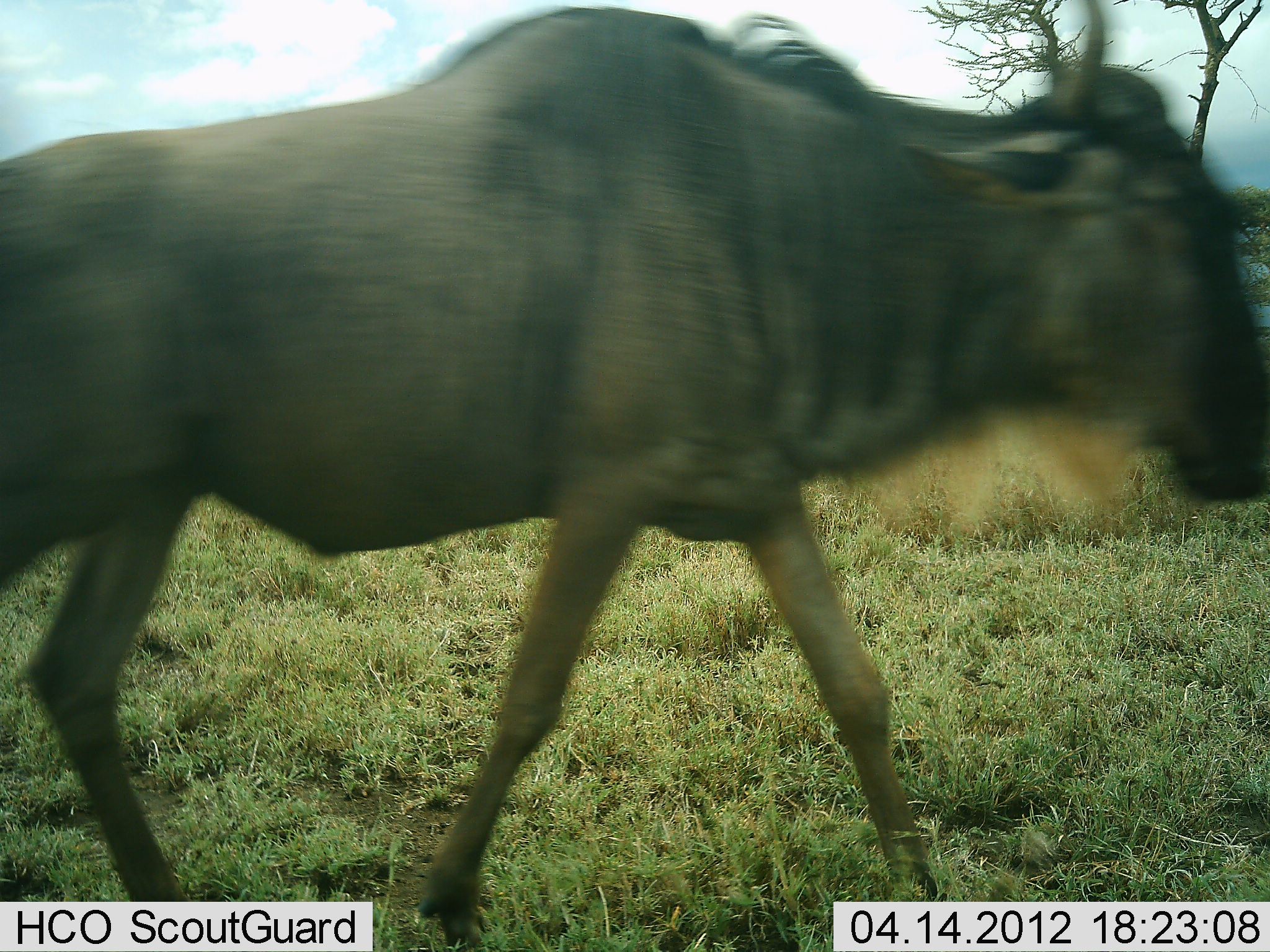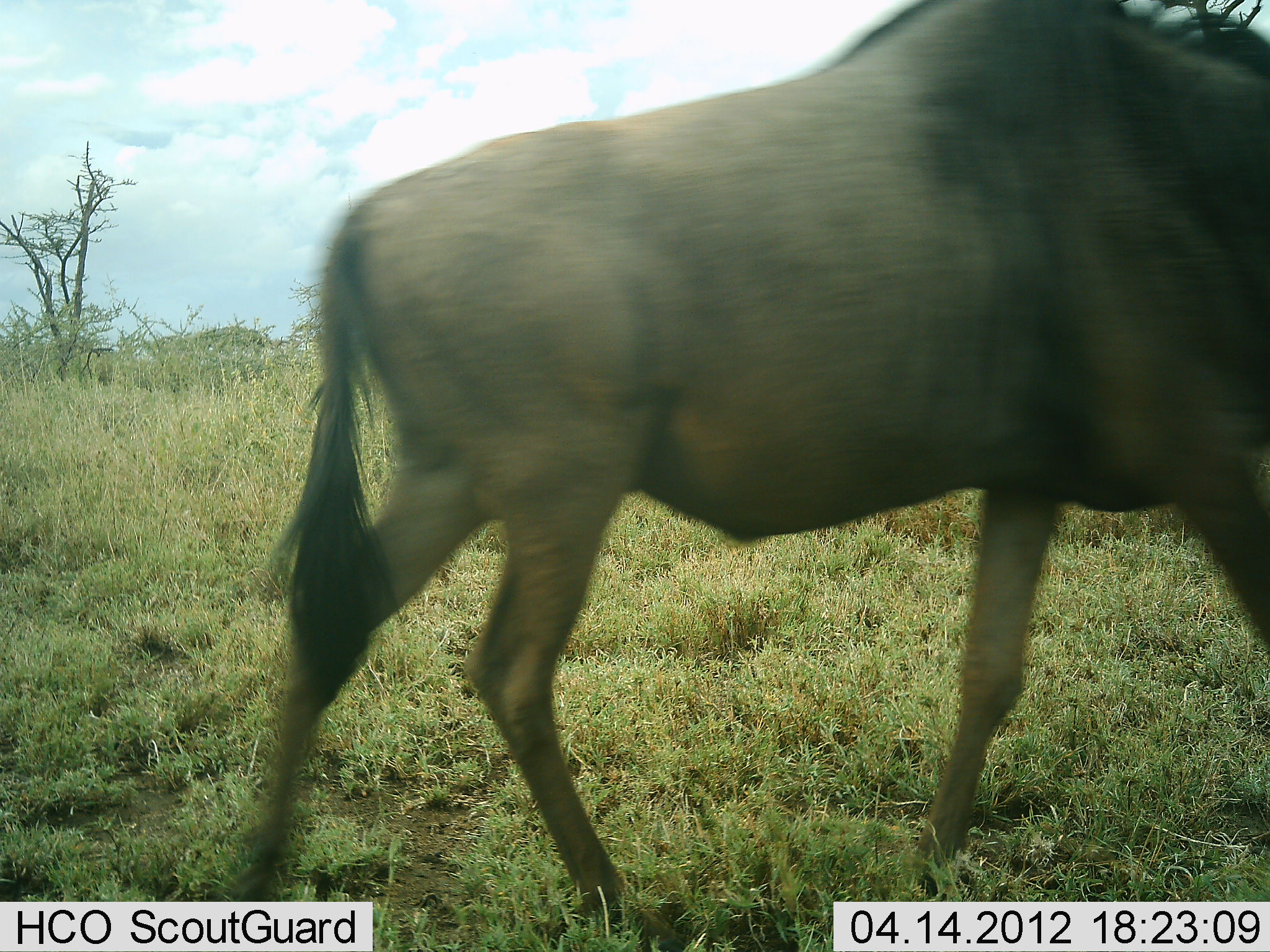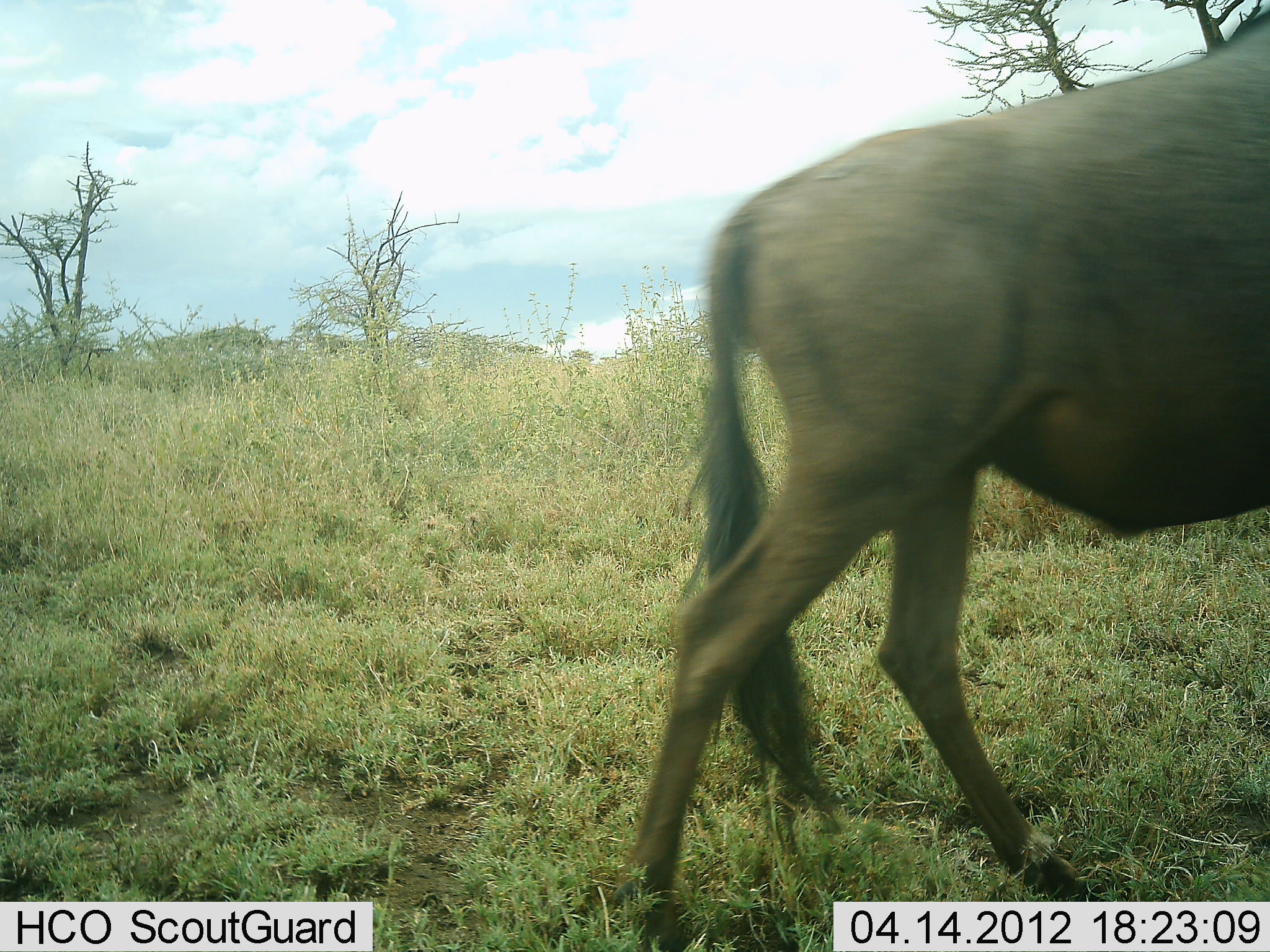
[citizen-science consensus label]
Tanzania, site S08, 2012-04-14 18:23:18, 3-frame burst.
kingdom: Animalia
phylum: Chordata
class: Mammalia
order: Artiodactyla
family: Bovidae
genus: Connochaetes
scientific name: Connochaetes taurinus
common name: blue wildebeest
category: wildebeest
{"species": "wildebeest (blue wildebeest) (Connochaetes taurinus)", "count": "1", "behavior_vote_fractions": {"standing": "5%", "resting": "0%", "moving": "100%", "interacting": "0%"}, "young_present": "0%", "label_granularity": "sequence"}